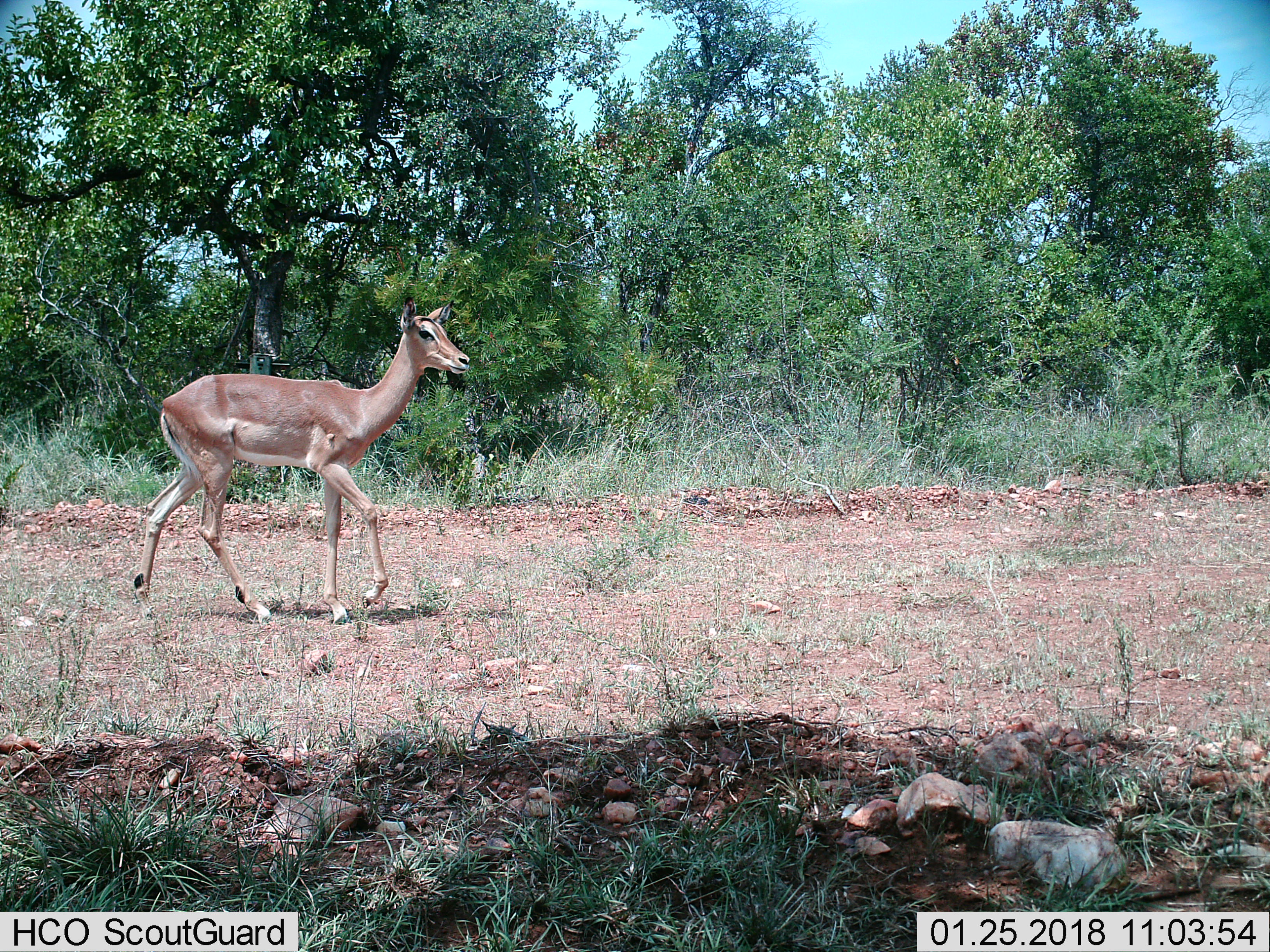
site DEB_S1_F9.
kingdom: Animalia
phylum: Chordata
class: Mammalia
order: Artiodactyla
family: Bovidae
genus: Aepyceros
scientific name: Aepyceros melampus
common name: impala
Impala (Aepyceros melampus), count 1. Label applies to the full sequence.